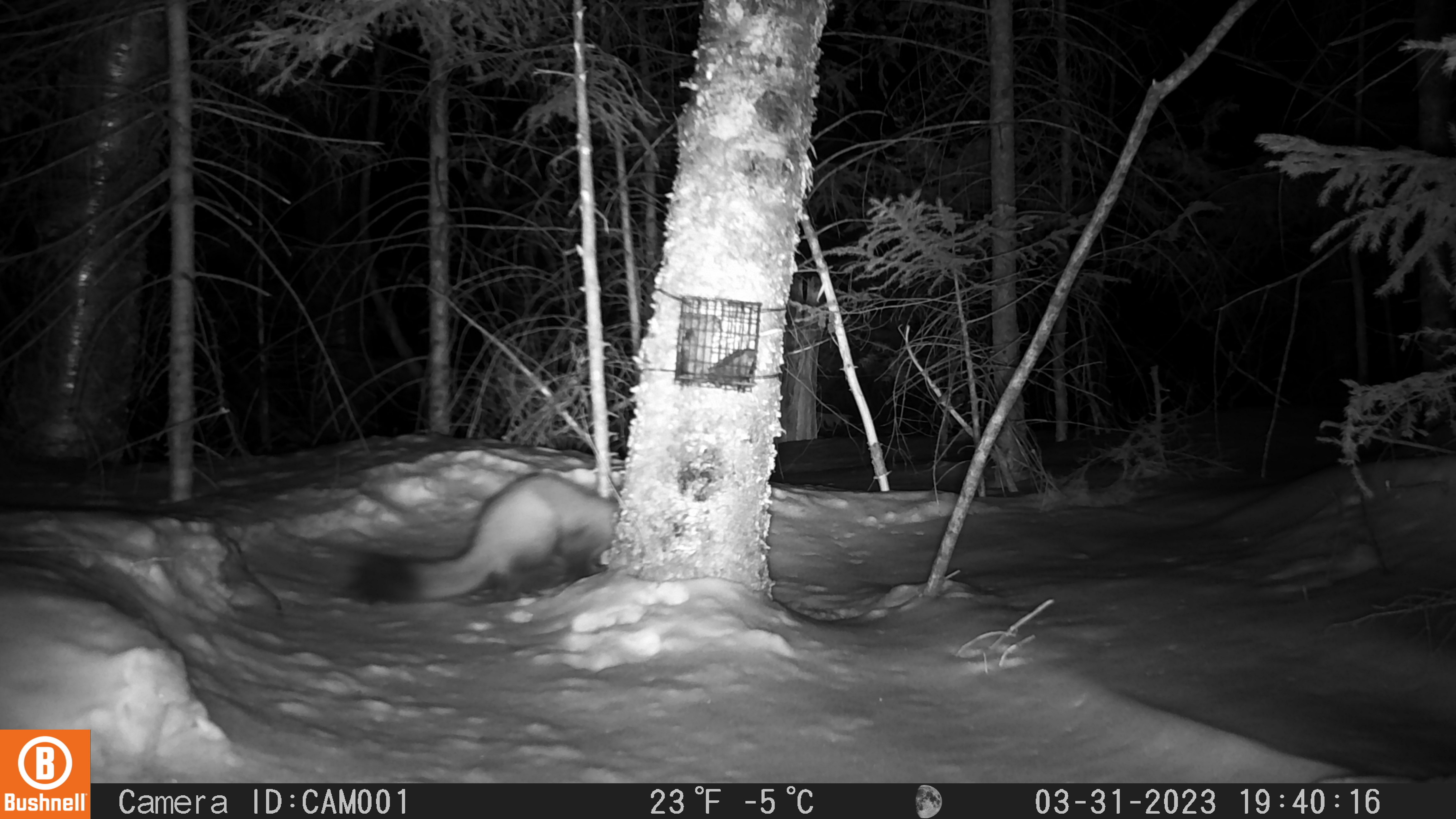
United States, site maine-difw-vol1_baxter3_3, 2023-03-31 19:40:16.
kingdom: Animalia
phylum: Chordata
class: Mammalia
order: Carnivora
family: Mustelidae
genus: Martes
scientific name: Martes americana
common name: american marten